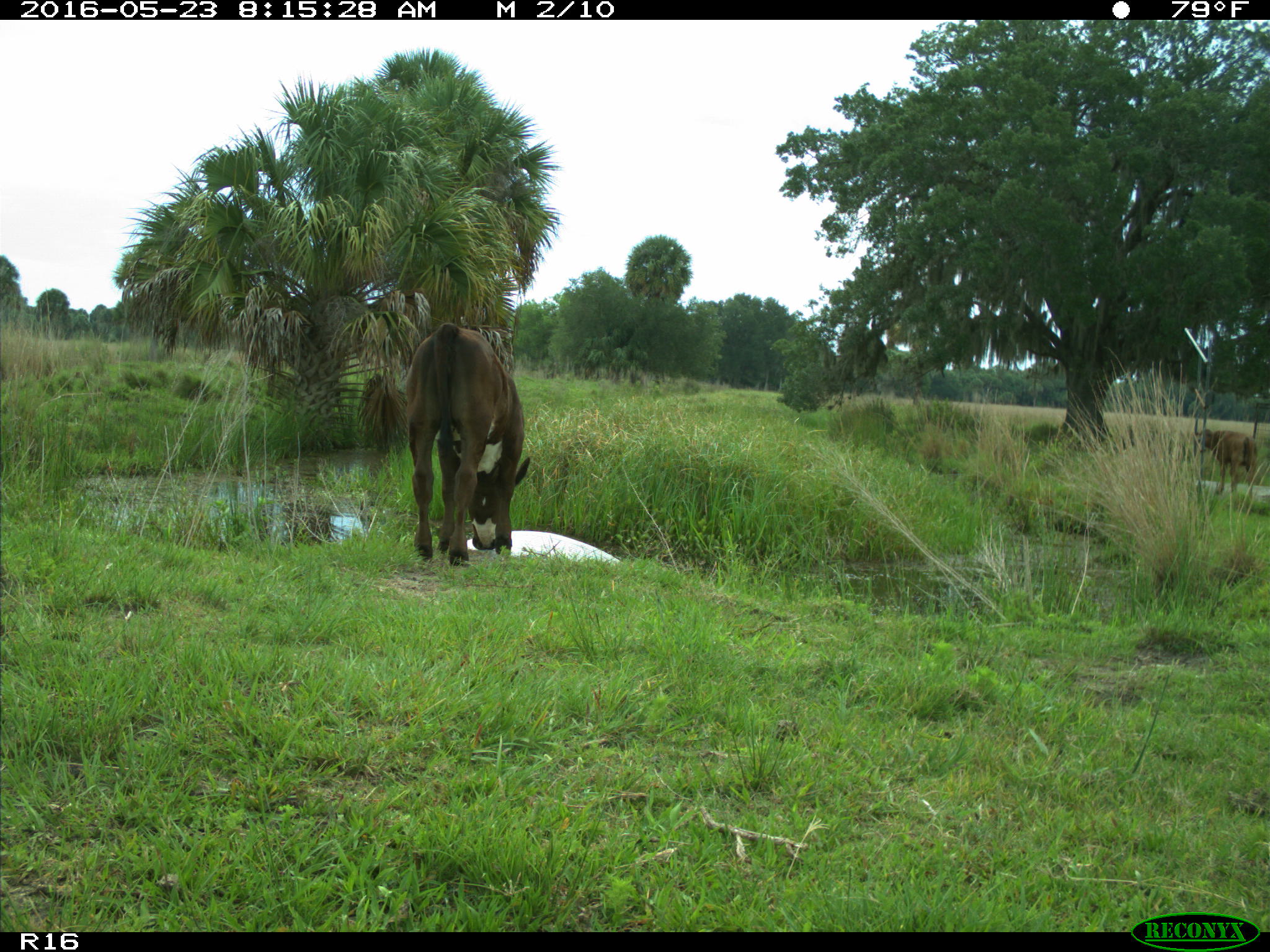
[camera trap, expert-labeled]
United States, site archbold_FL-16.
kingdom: Animalia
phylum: Chordata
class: Mammalia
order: Artiodactyla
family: Bovidae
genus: Bos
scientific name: Bos taurus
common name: domestic cow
Bos taurus (domestic cow).